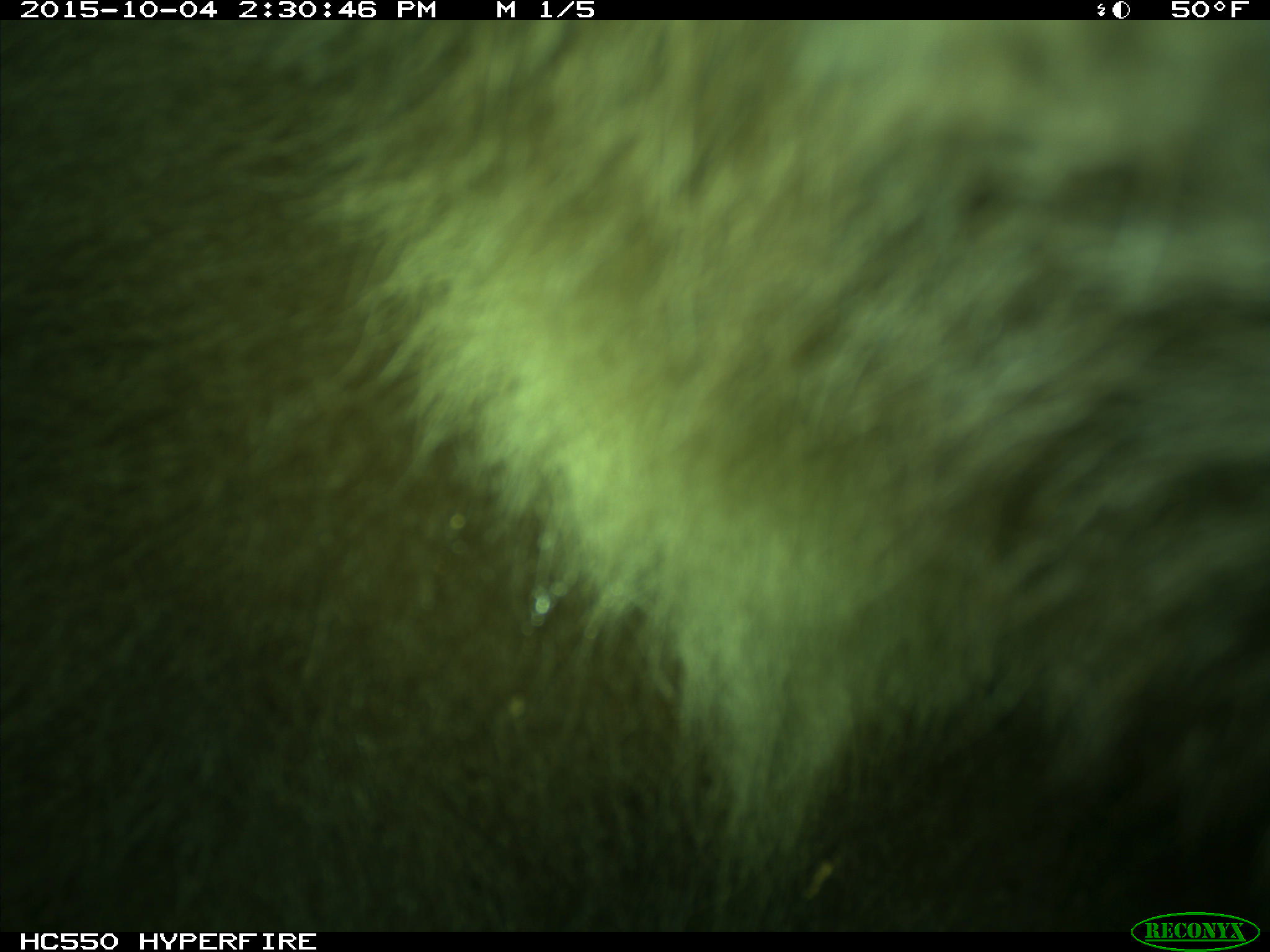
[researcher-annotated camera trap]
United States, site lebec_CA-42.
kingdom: Animalia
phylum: Chordata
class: Mammalia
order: Carnivora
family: Ursidae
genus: Ursus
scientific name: Ursus americanus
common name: american black bear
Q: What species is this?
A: Ursus americanus (american black bear).